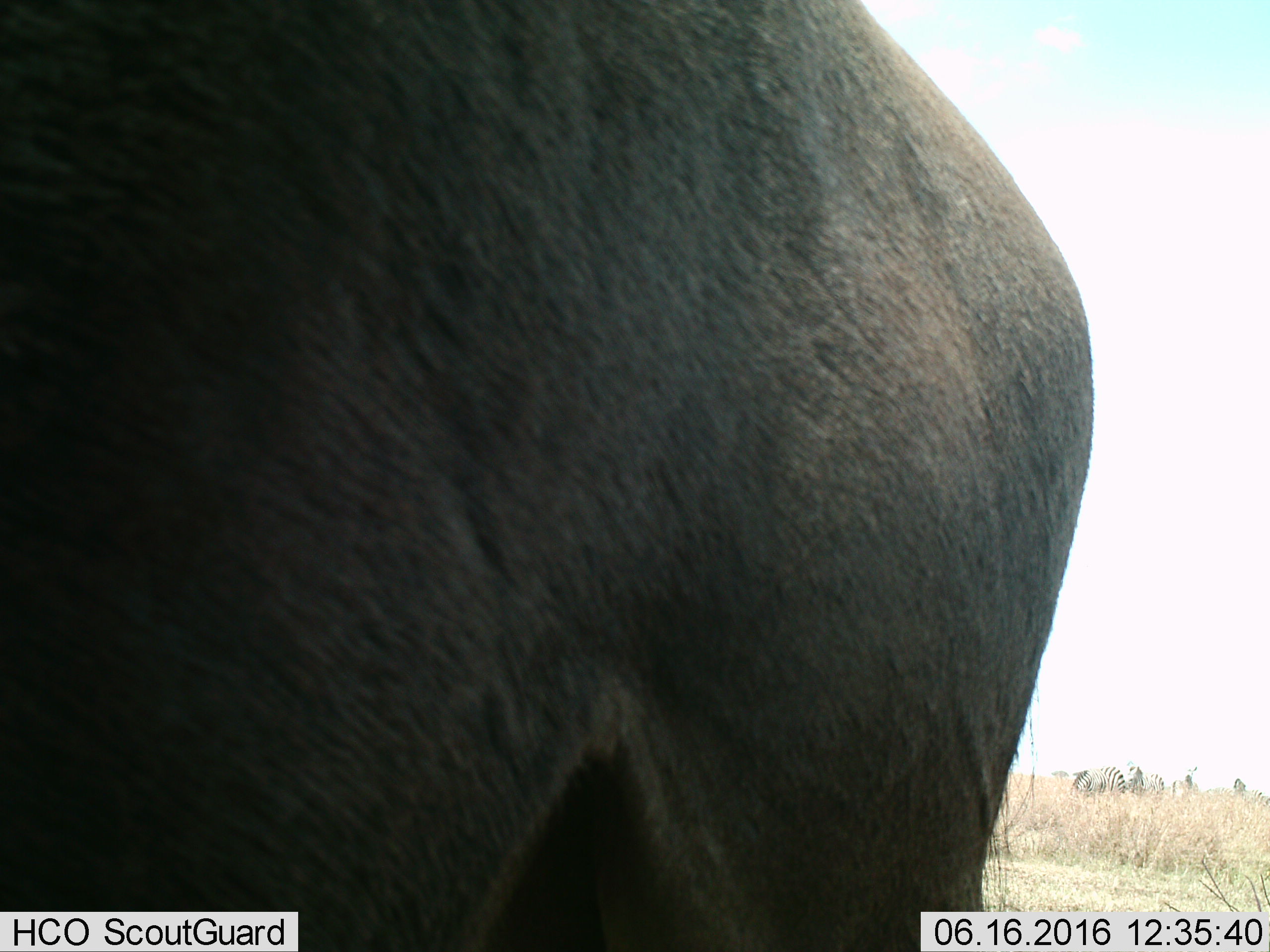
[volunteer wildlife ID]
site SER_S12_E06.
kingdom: Animalia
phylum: Chordata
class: Mammalia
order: Artiodactyla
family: Bovidae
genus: Connochaetes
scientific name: Connochaetes taurinus taurinus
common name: blue wildebeest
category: wildebeestblue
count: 1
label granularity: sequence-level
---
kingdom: Animalia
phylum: Chordata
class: Mammalia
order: Perissodactyla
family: Equidae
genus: Equus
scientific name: Equus quagga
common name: plains zebra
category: zebraplains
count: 5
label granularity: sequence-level